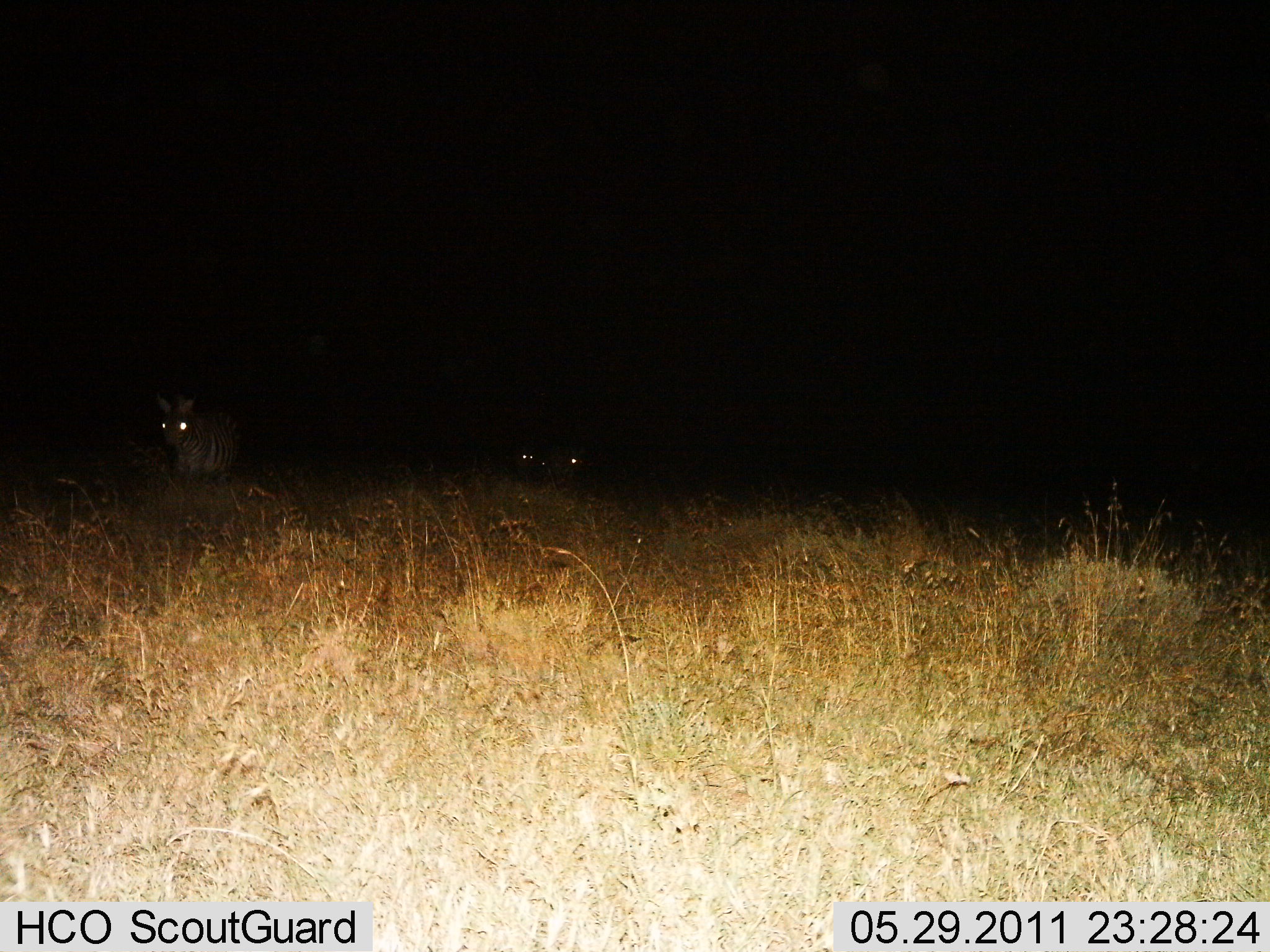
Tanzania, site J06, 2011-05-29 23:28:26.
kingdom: Animalia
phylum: Chordata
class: Mammalia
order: Perissodactyla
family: Equidae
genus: Equus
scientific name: Equus quagga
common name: plains zebra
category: zebra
Zebra (plains zebra) (Equus quagga), count 3. Behavior (volunteer vote fractions): standing 27%, resting 9%, moving 55%, interacting 0%. Young present (vote fraction): 0%. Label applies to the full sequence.